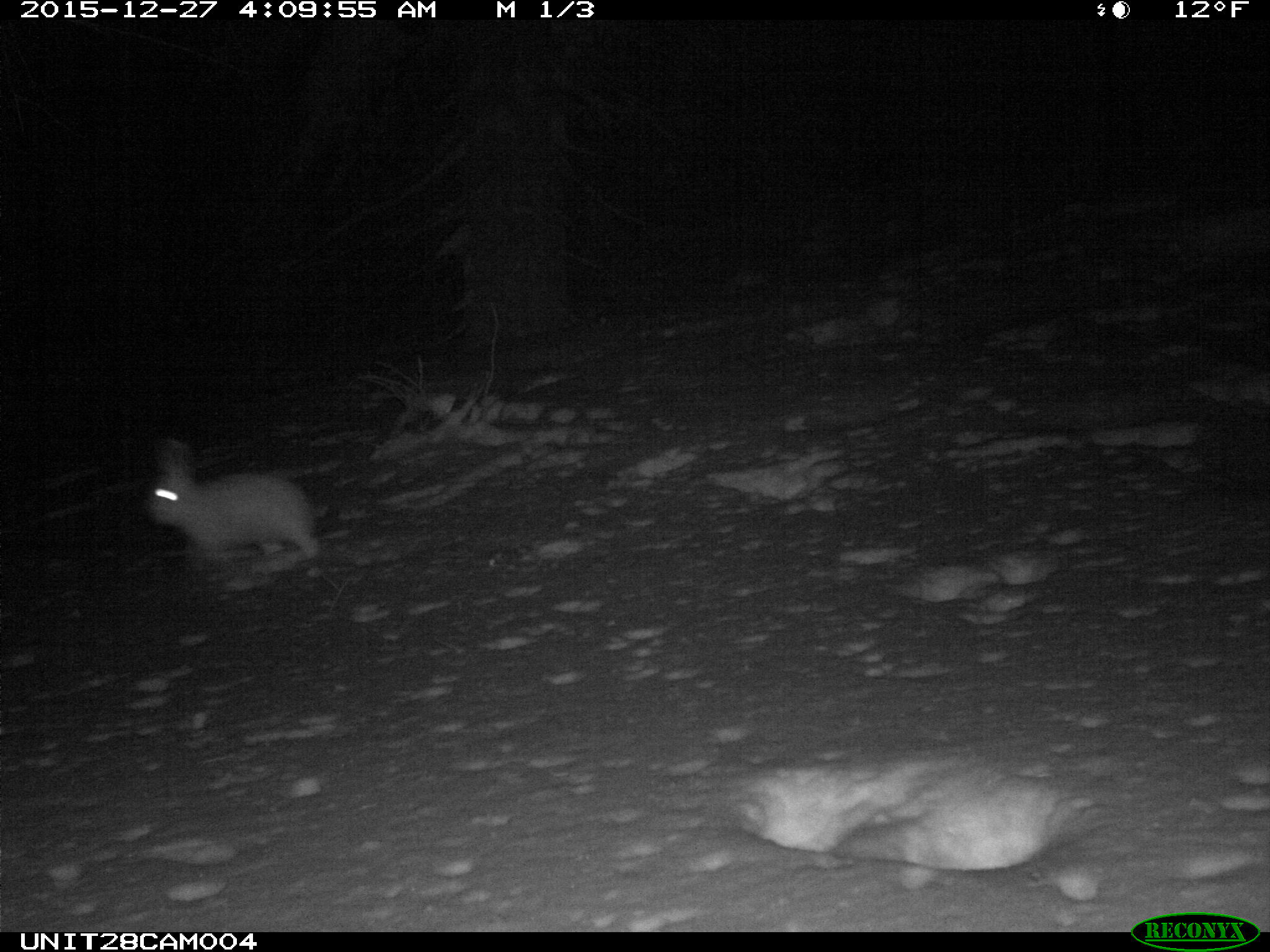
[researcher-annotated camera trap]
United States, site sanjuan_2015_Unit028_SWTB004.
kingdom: Animalia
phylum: Chordata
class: Mammalia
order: Lagomorpha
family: Leporidae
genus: Lepus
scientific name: Lepus americanus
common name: snowshoe hare